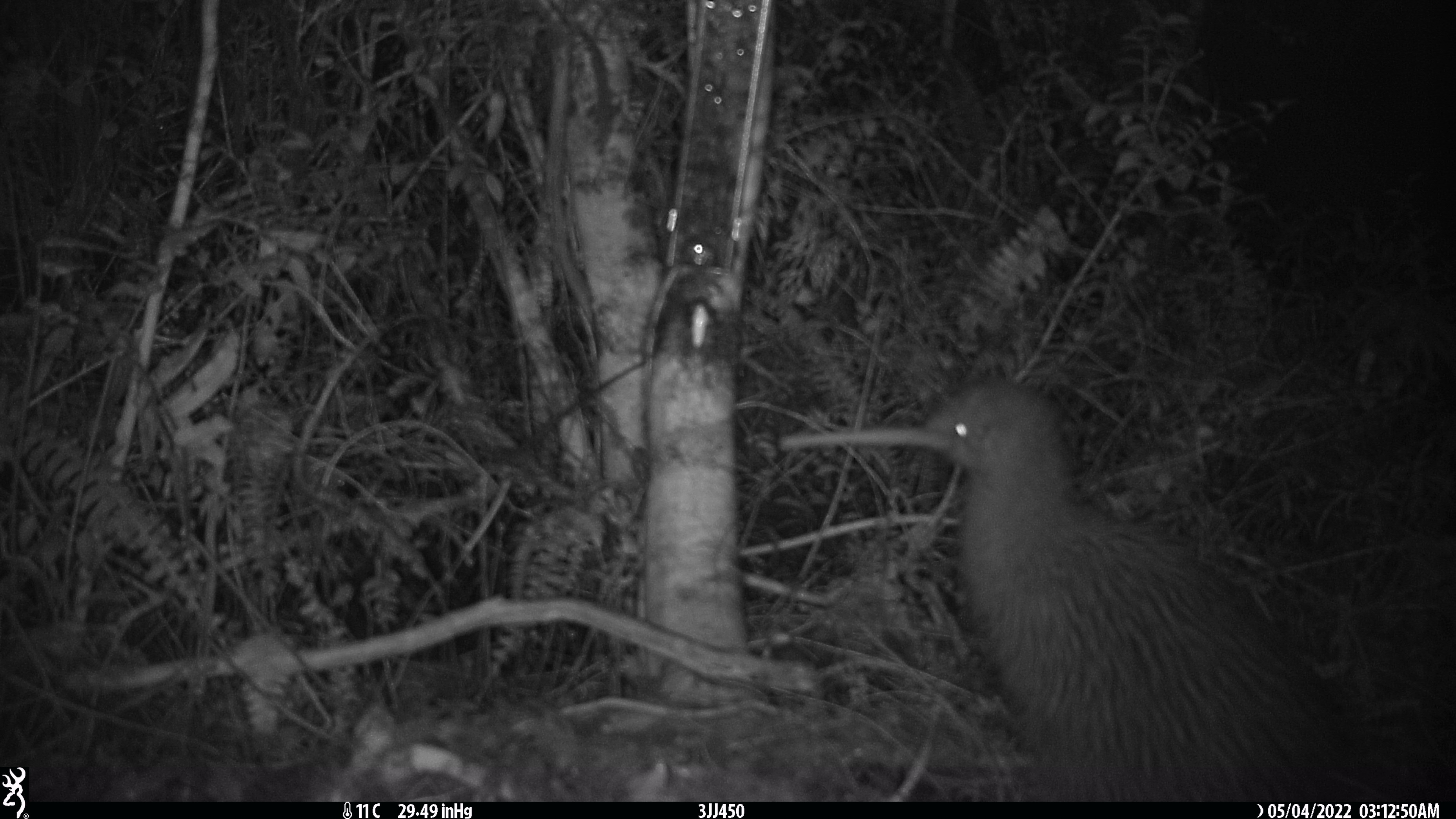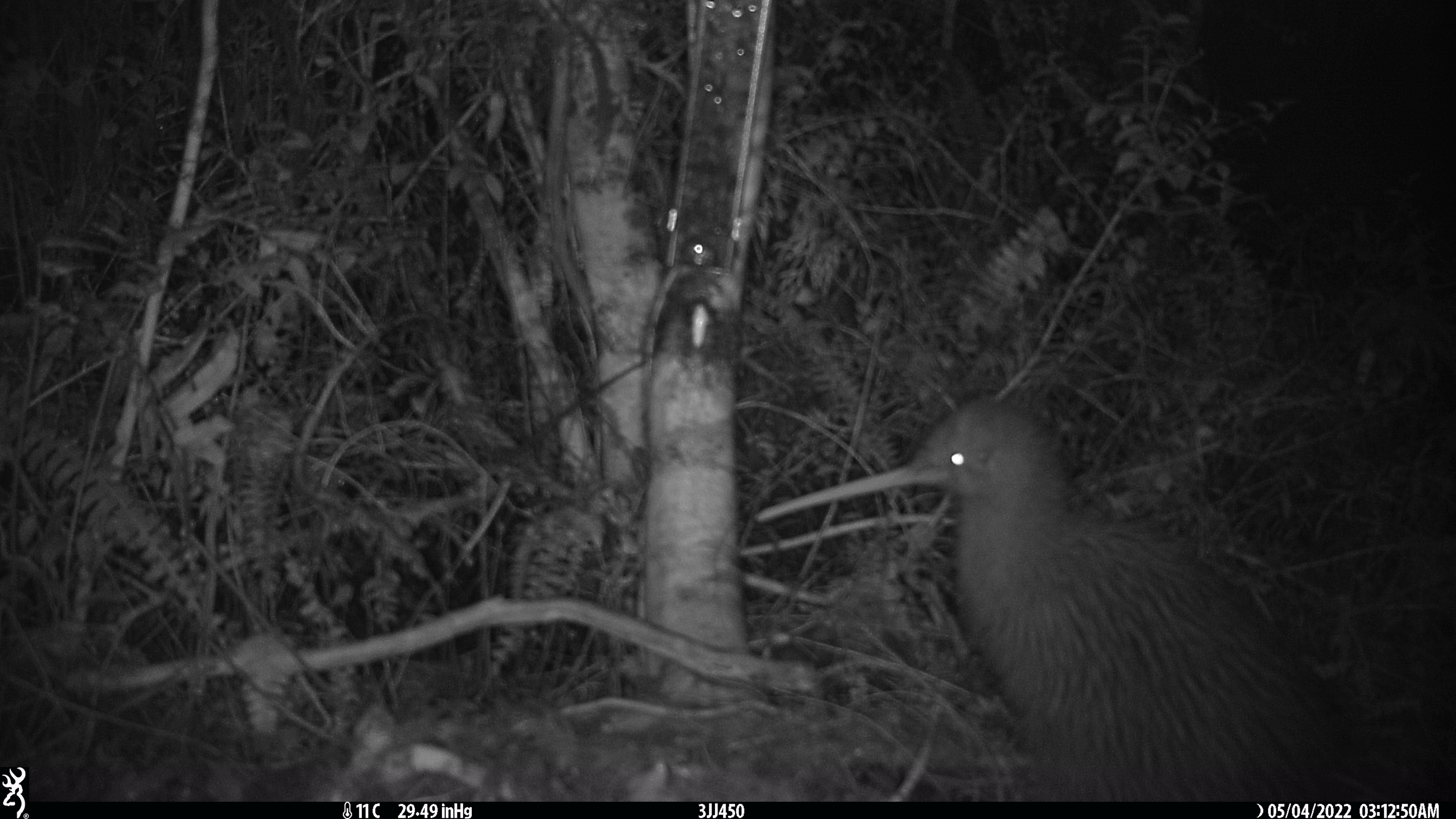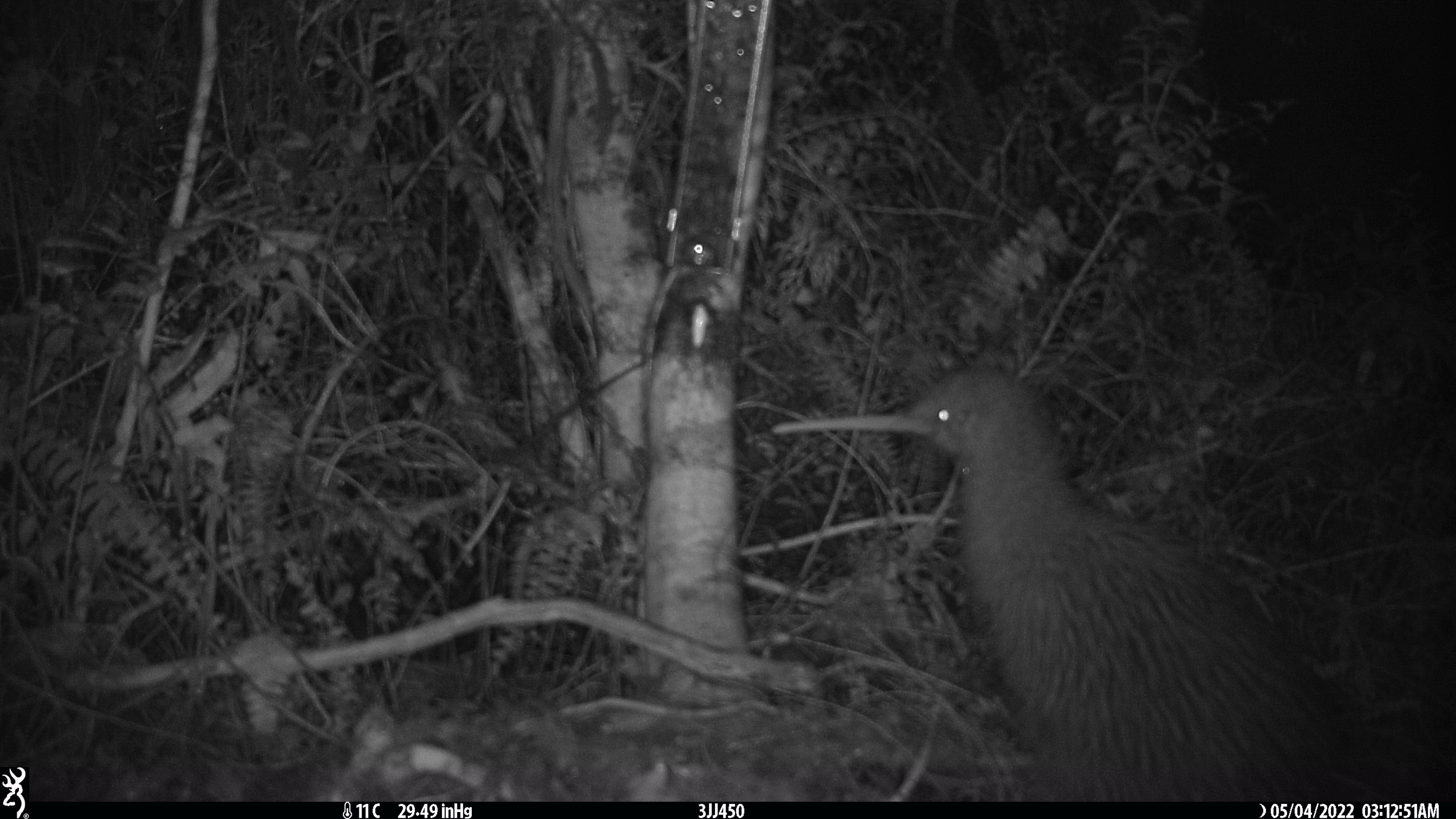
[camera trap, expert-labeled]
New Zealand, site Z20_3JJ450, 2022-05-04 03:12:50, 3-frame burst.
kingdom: Animalia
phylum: Chordata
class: Aves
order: Apterygiformes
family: Apterygidae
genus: Apteryx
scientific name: Apteryx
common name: kiwi